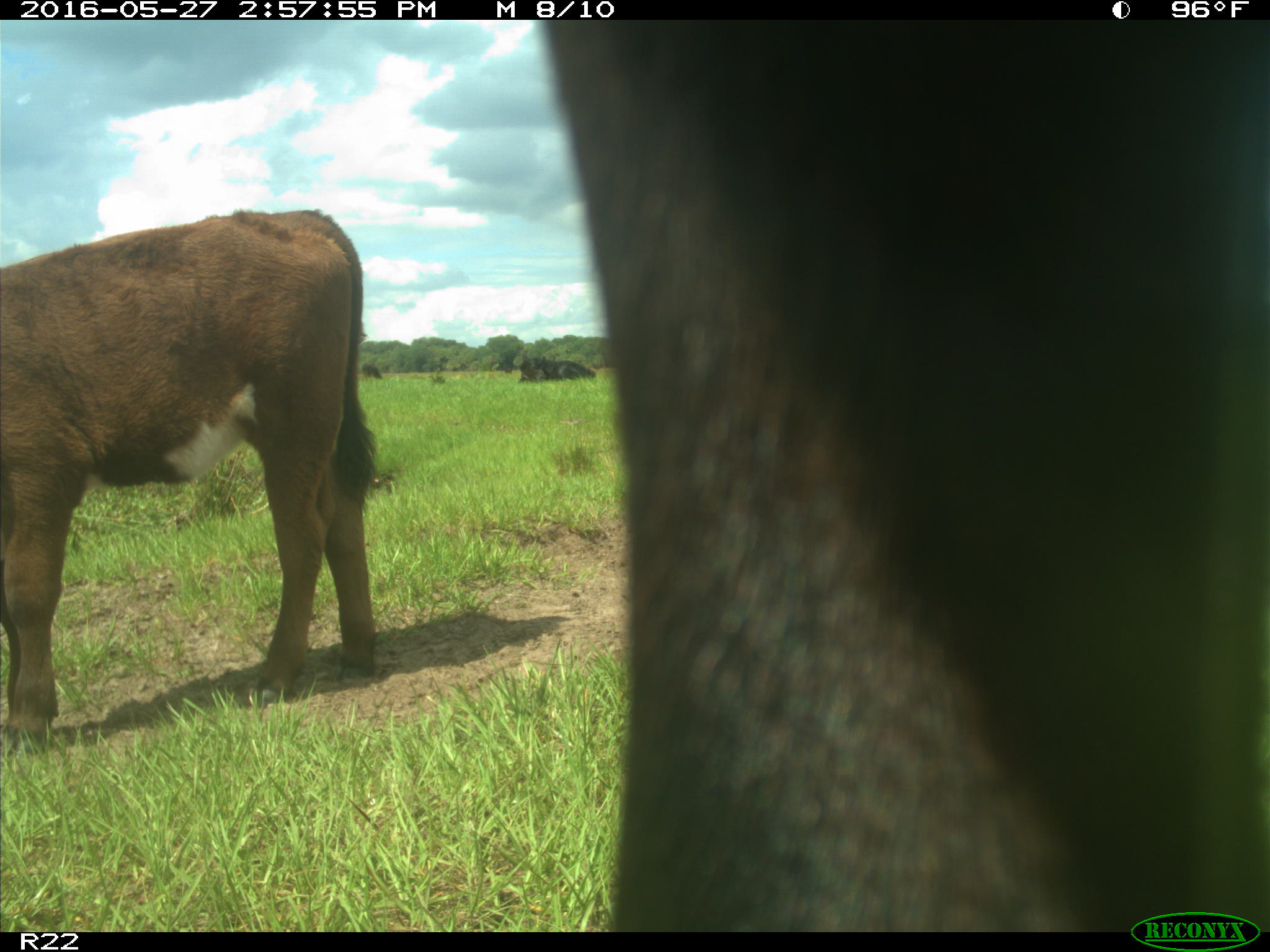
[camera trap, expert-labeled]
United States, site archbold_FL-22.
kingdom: Animalia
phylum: Chordata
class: Mammalia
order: Artiodactyla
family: Bovidae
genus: Bos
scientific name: Bos taurus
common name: domestic cow